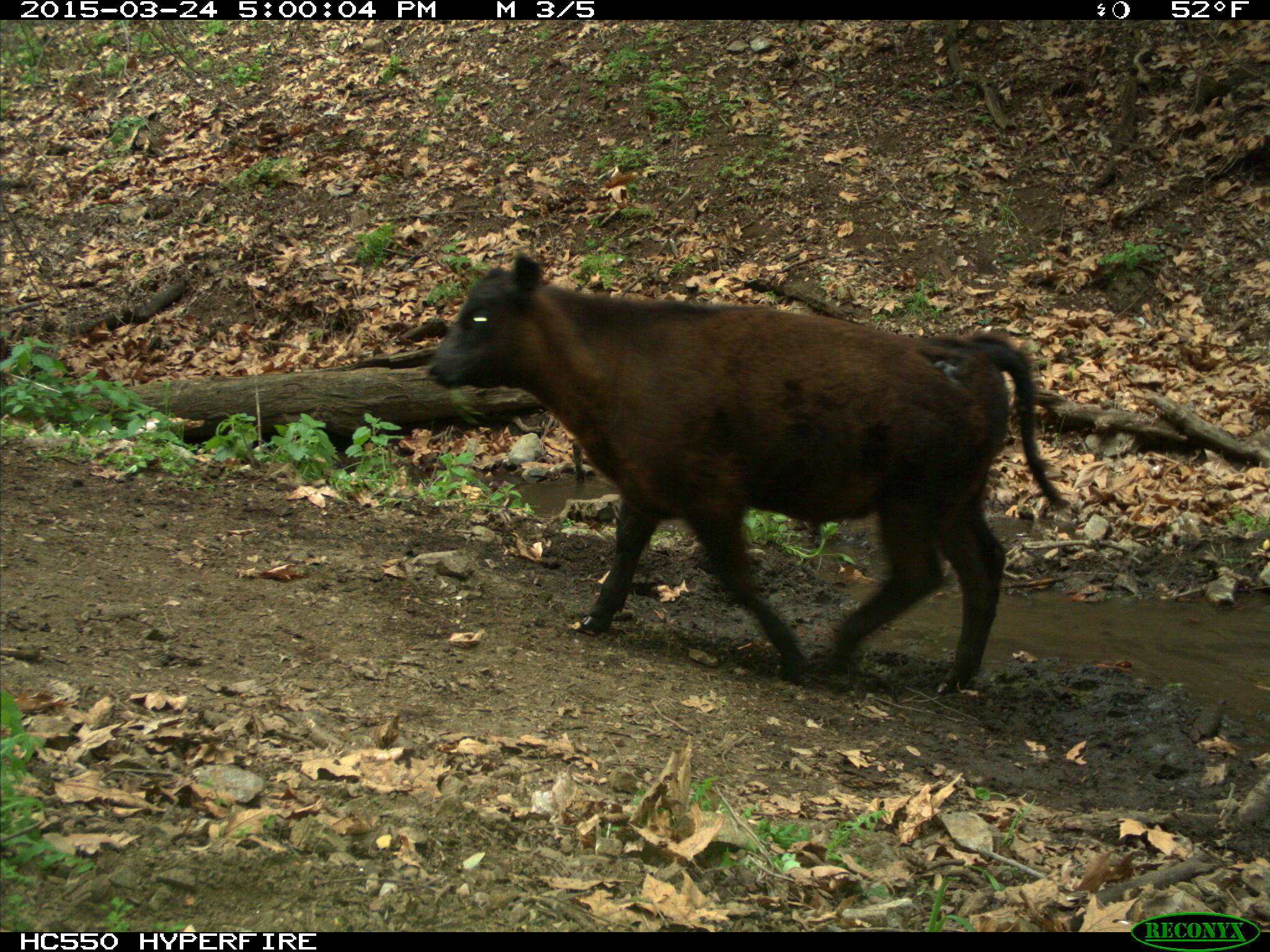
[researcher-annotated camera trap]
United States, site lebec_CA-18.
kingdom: Animalia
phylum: Chordata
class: Mammalia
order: Artiodactyla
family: Bovidae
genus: Bos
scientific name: Bos taurus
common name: domestic cow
Bos taurus (domestic cow).